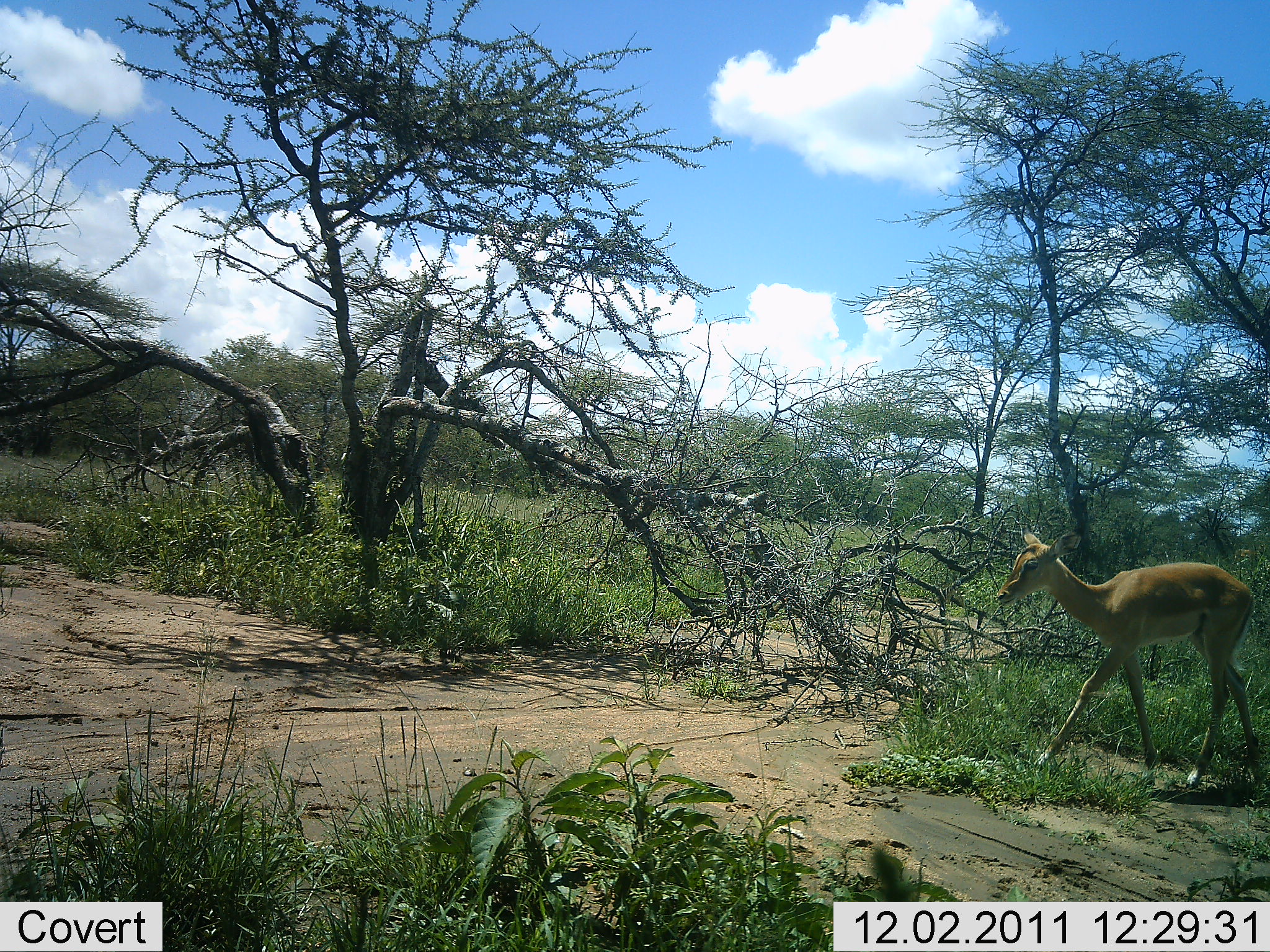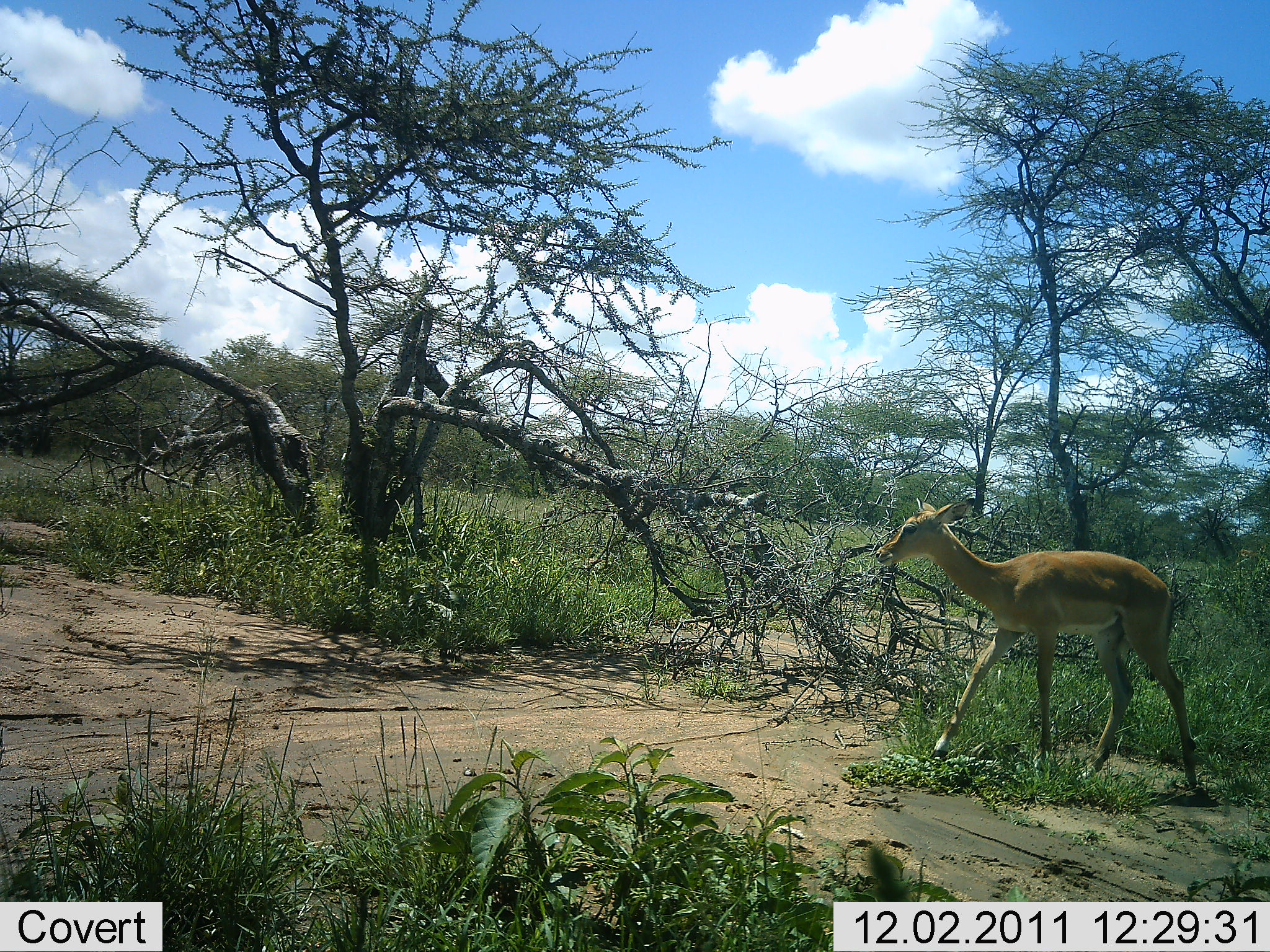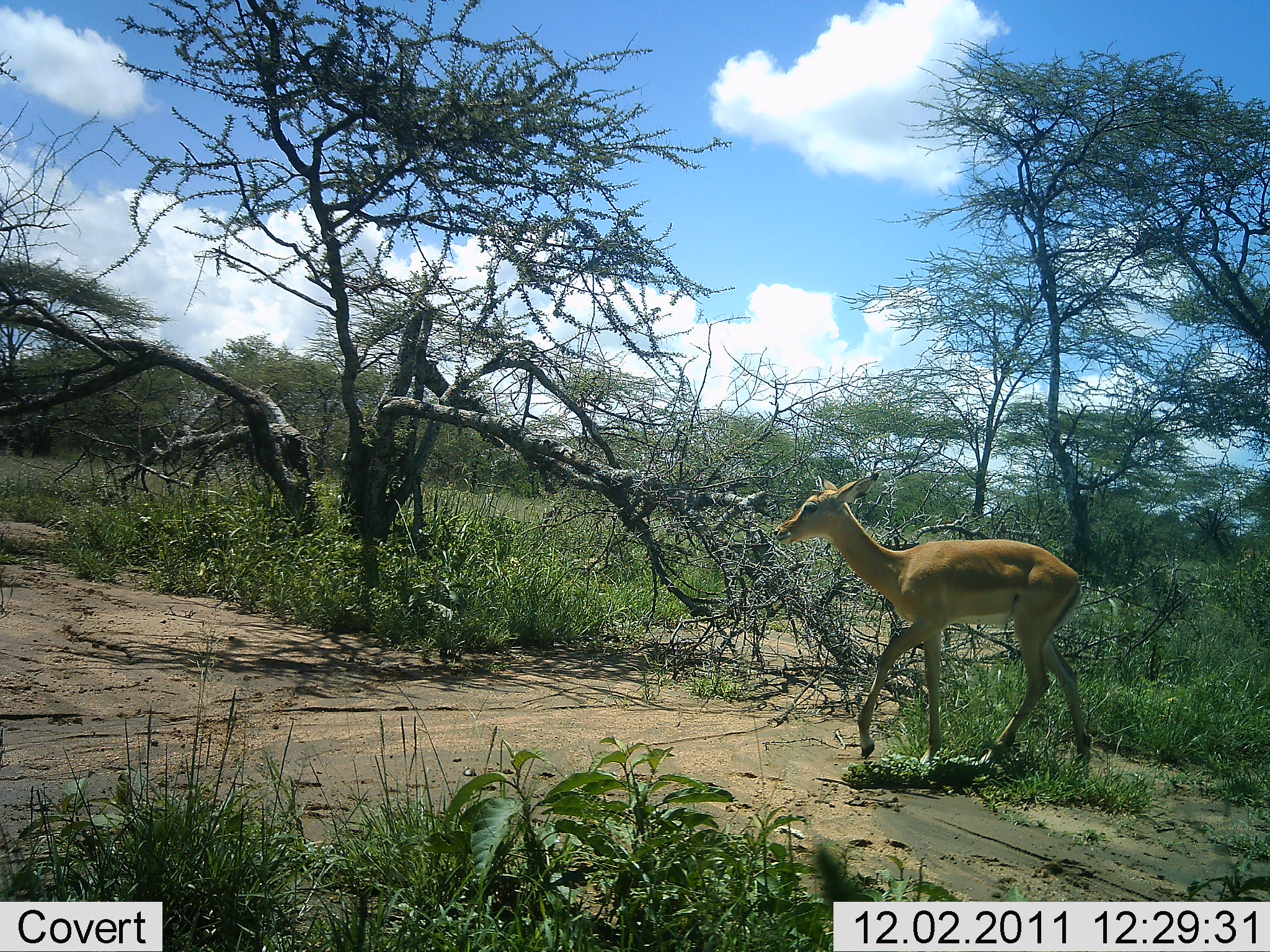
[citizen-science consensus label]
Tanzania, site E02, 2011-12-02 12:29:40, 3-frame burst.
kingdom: Animalia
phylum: Chordata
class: Mammalia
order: Artiodactyla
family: Bovidae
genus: Aepyceros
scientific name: Aepyceros melampus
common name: impala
Impala (Aepyceros melampus), count 1. Behavior (volunteer vote fractions): standing 0%, resting 0%, moving 100%, interacting 0%. Young present (vote fraction): 11%. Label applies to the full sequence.